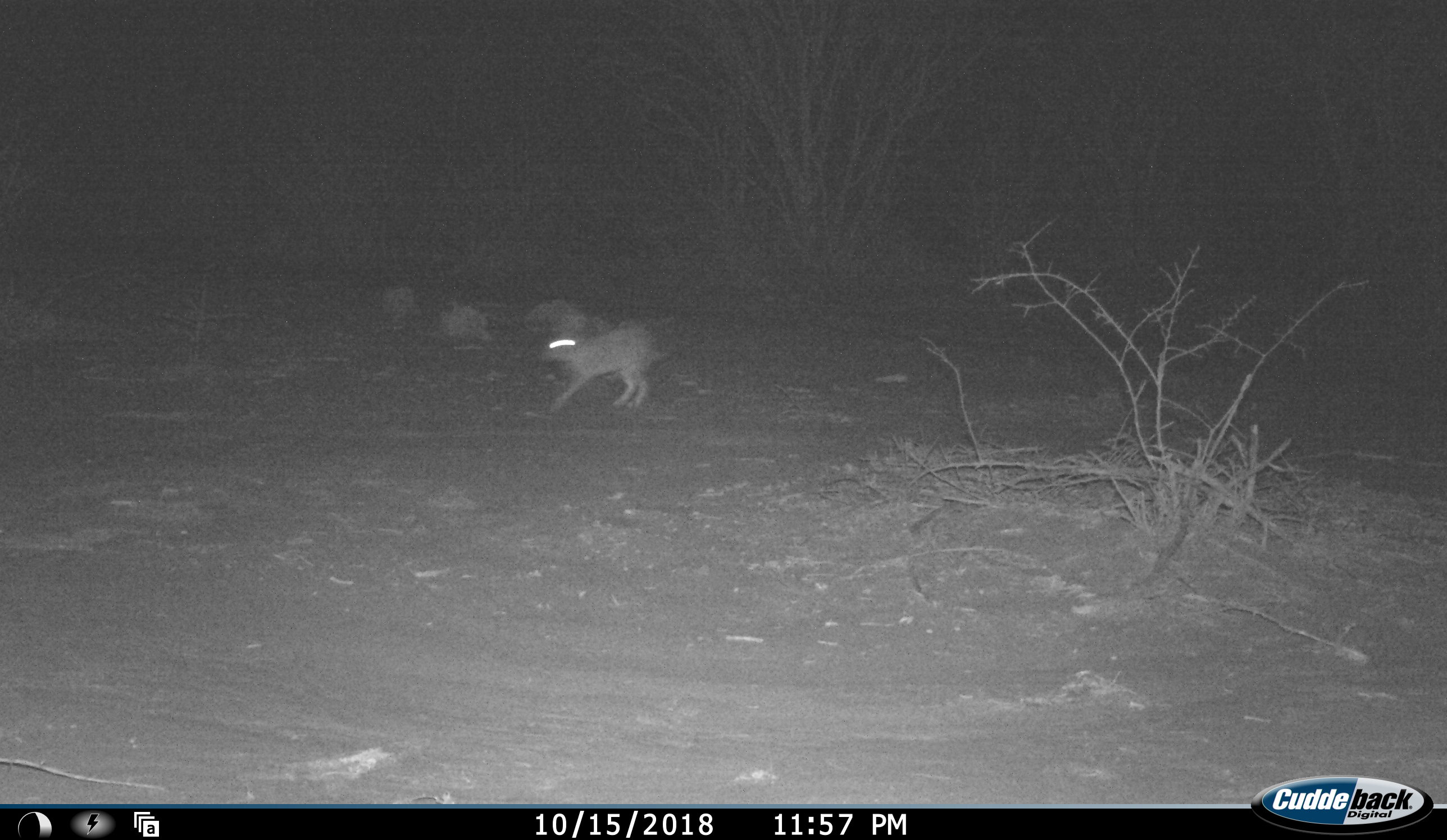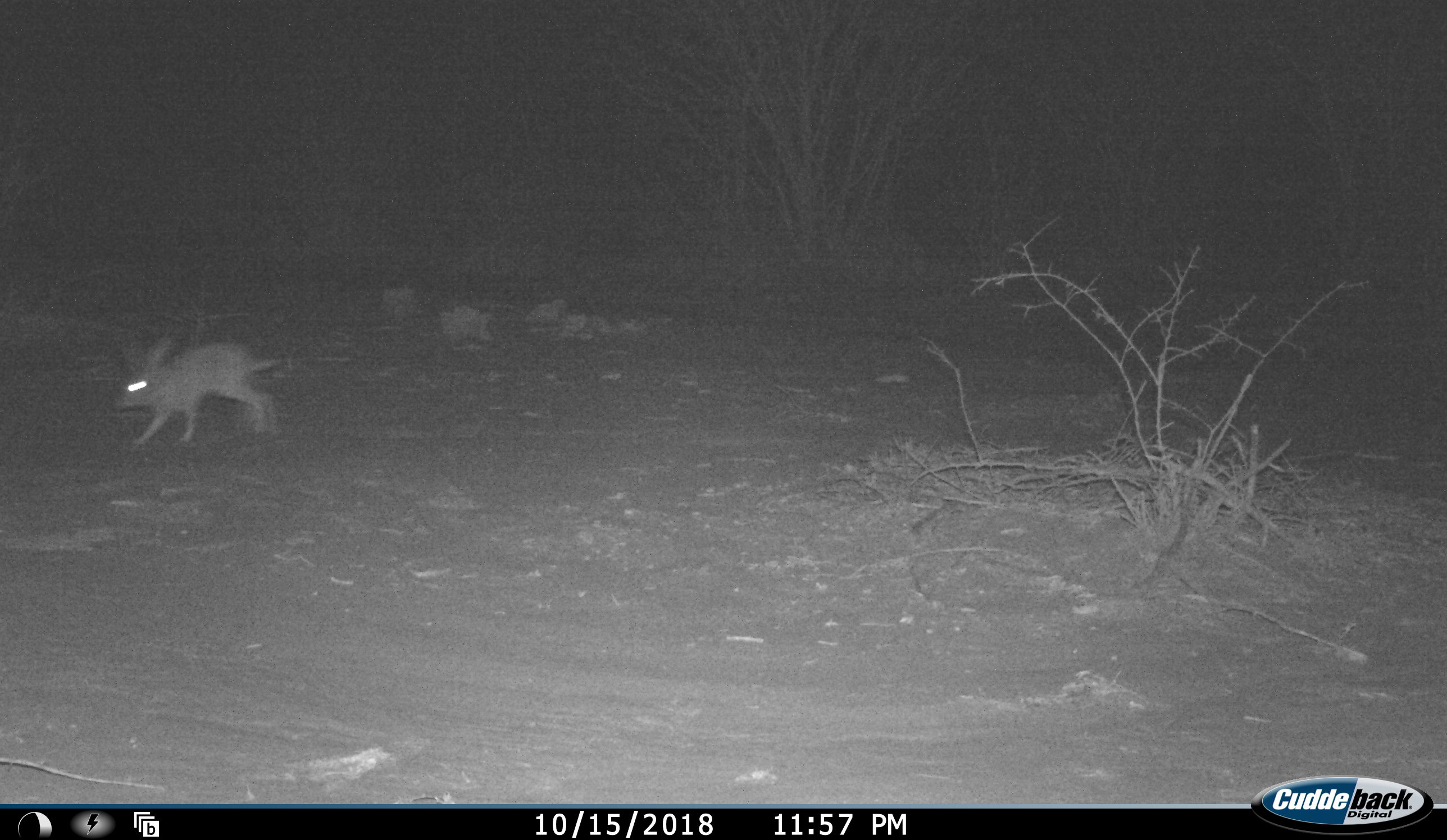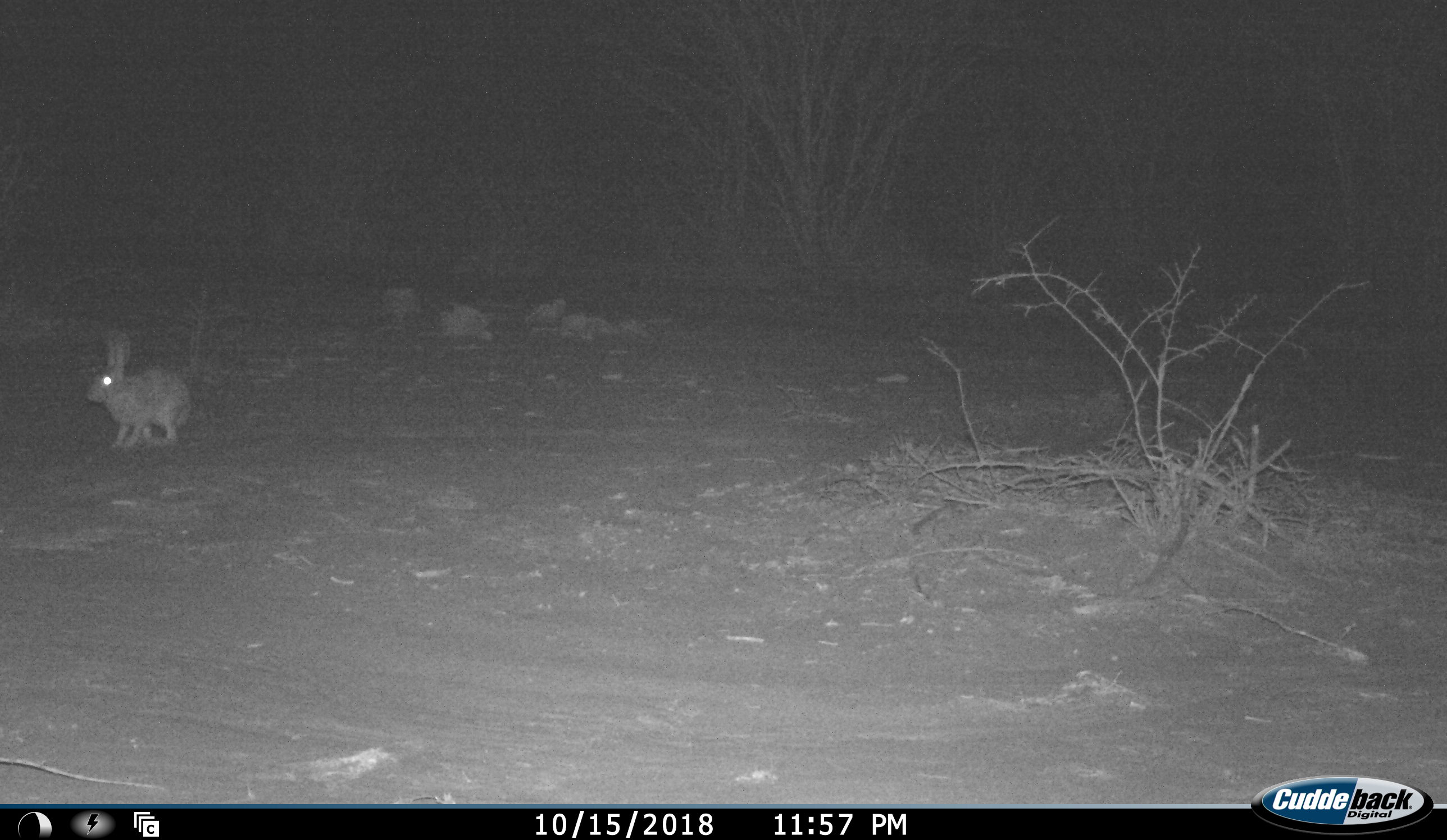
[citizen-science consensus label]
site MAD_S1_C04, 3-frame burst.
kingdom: Animalia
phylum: Chordata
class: Mammalia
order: Lagomorpha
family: Leporidae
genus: Lepus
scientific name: Lepus capensis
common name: cape hare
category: harecape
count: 1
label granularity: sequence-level